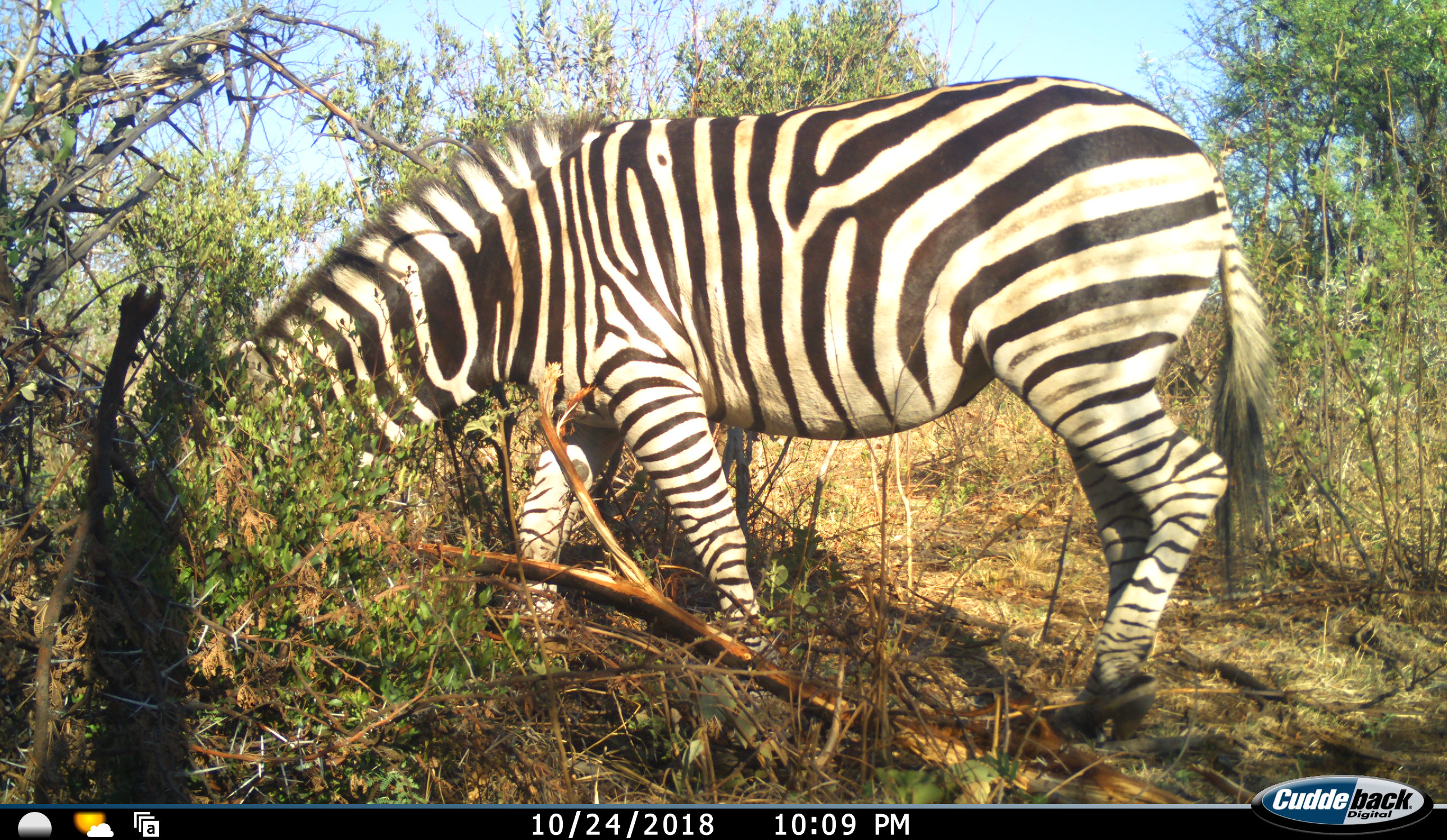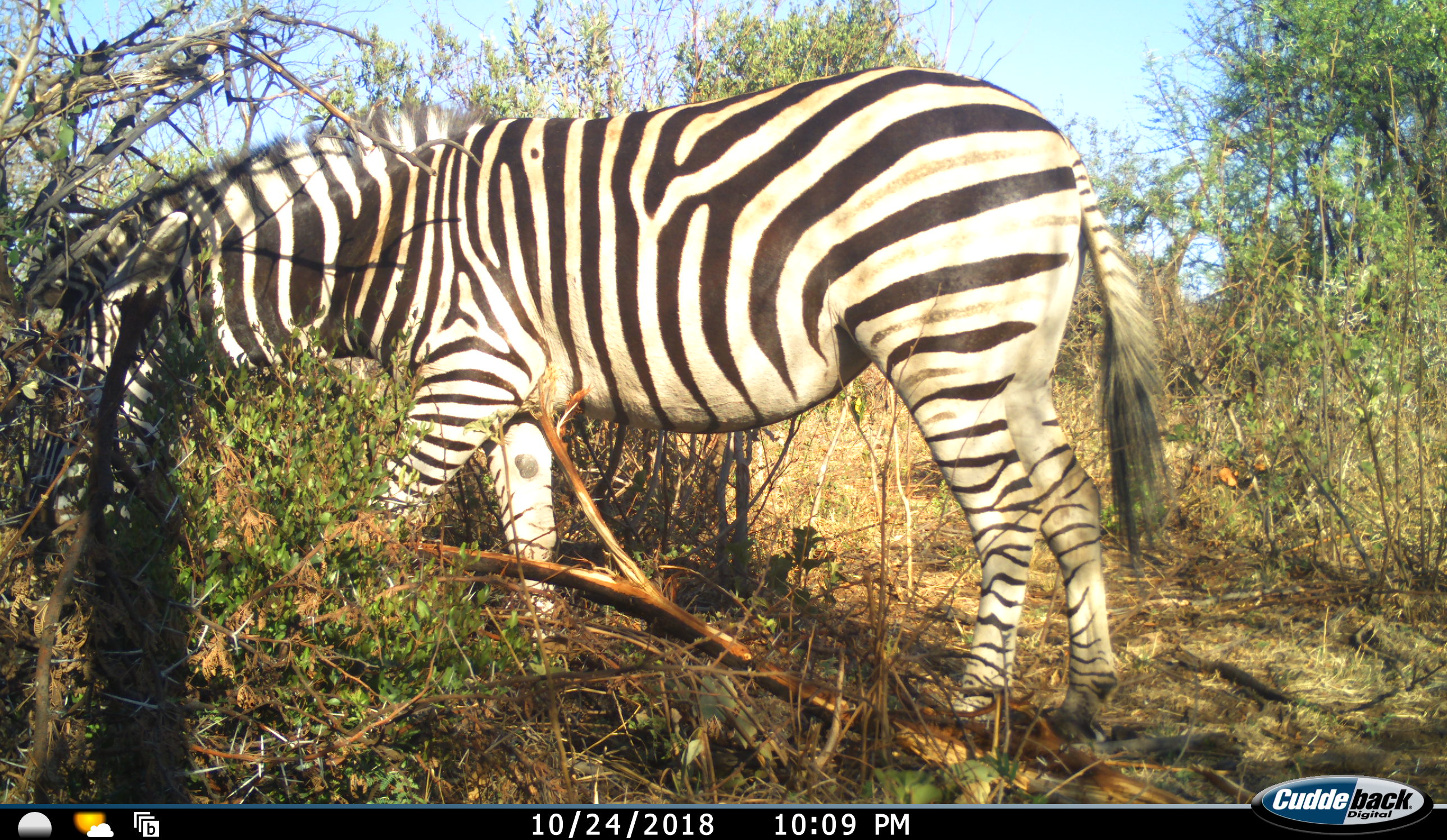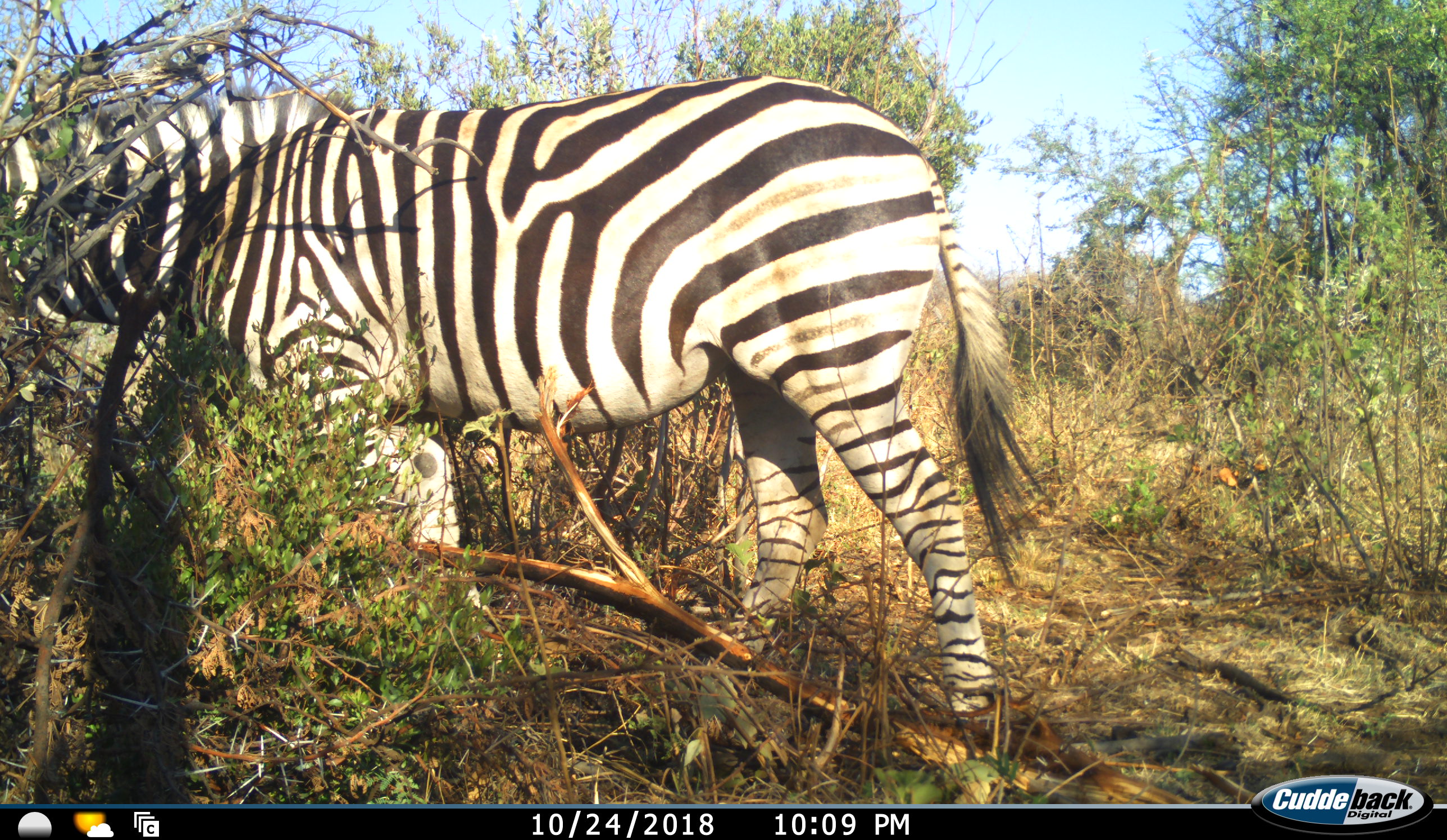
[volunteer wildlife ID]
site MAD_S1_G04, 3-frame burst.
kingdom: Animalia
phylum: Chordata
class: Mammalia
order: Perissodactyla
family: Equidae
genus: Equus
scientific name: Equus quagga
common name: plains zebra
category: zebraplains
Zebraplains (plains zebra) (Equus quagga), count 1. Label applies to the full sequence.